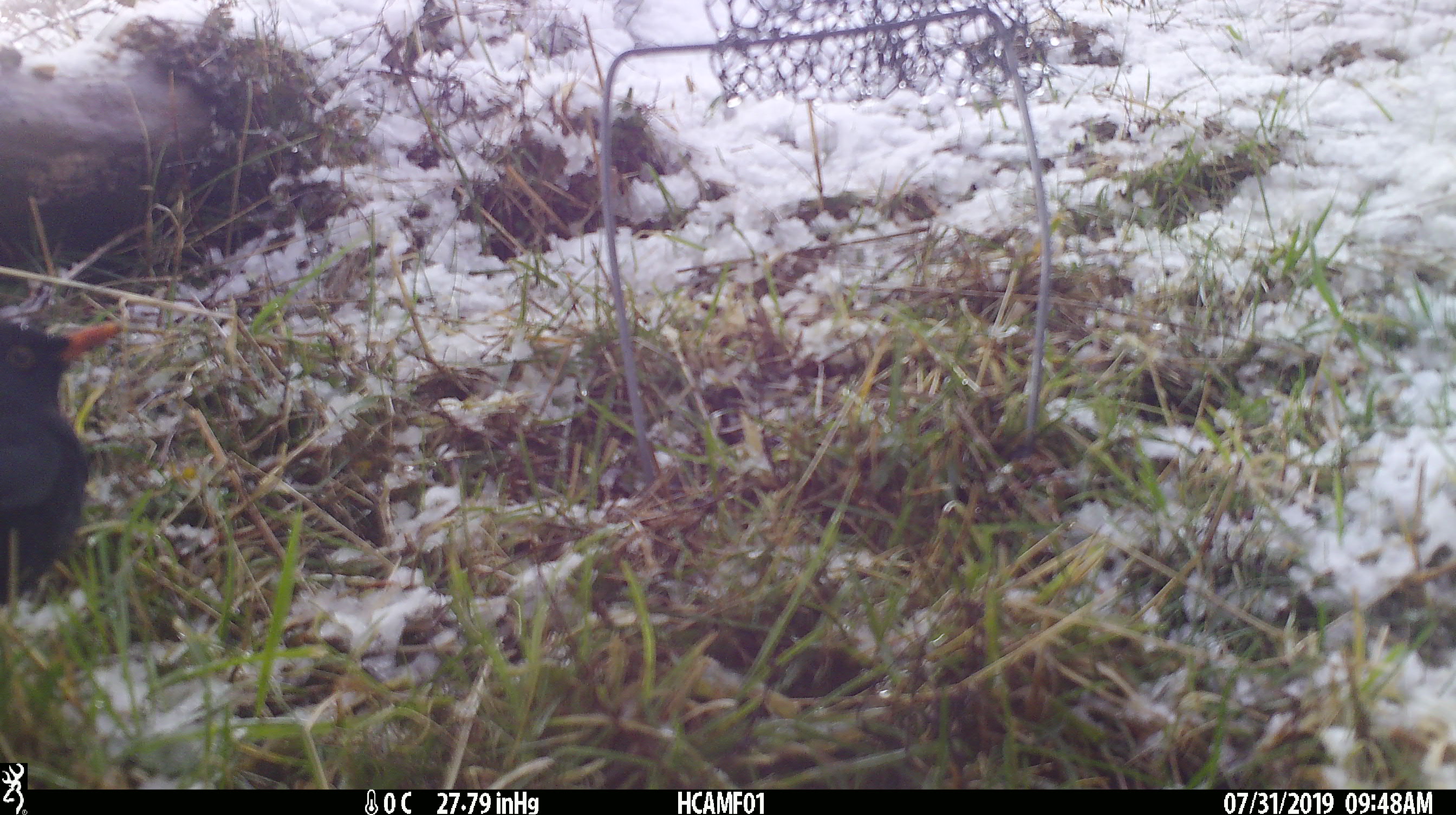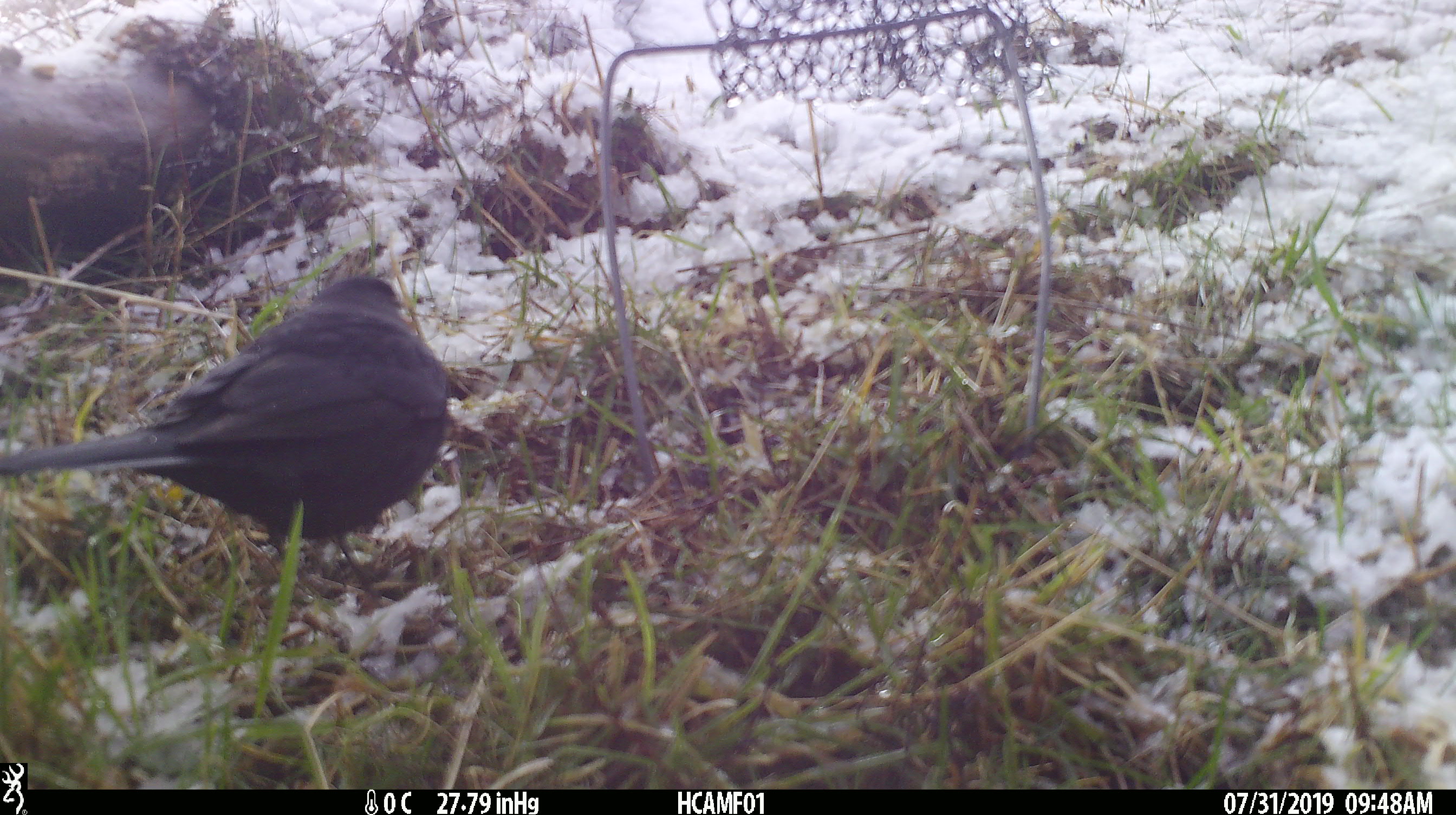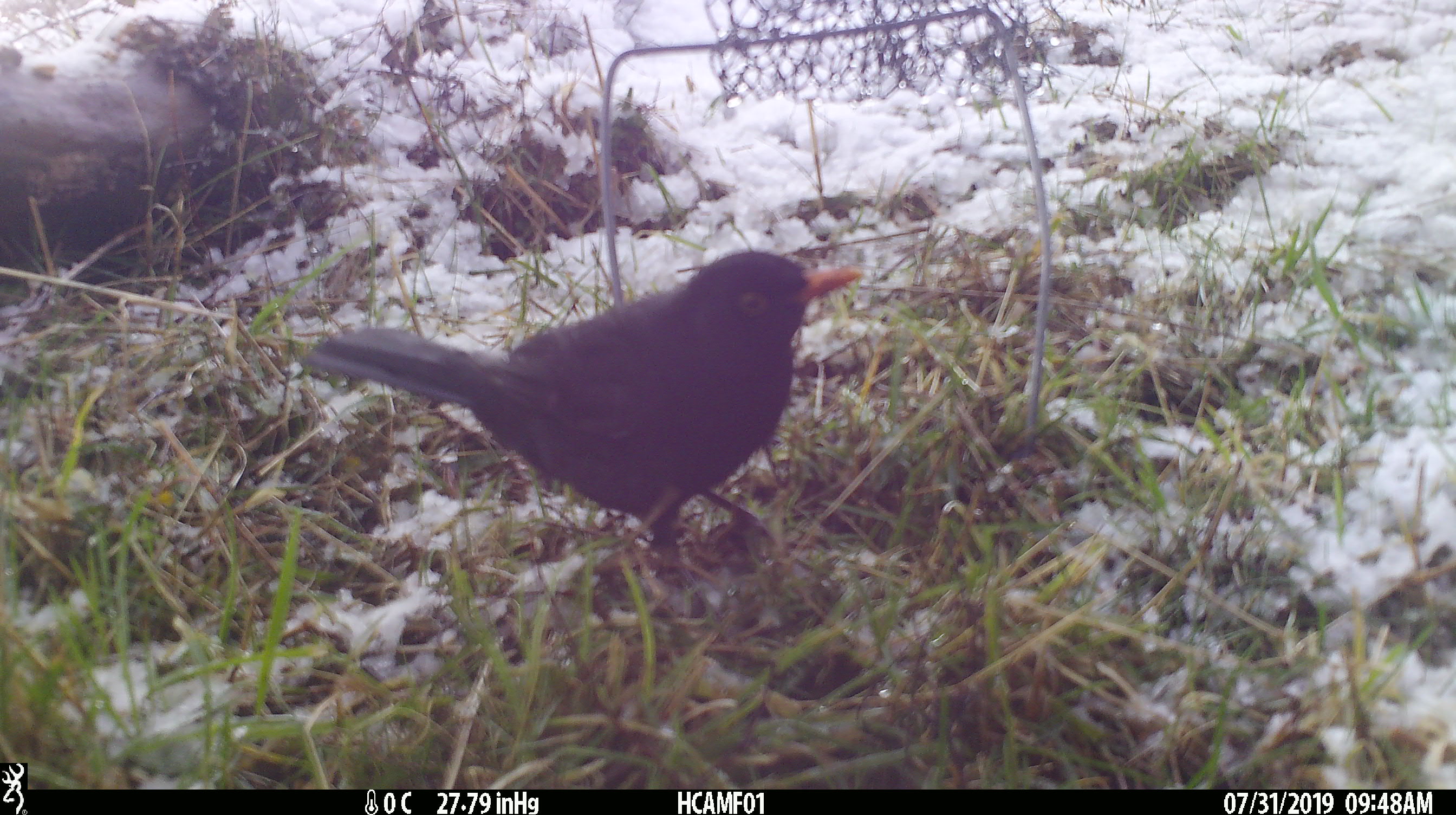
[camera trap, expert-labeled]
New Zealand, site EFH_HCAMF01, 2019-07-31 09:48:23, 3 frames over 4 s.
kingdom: Animalia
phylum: Chordata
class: Aves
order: Passeriformes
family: Turdidae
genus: Turdus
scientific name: Turdus merula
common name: eurasian blackbird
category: blackbird